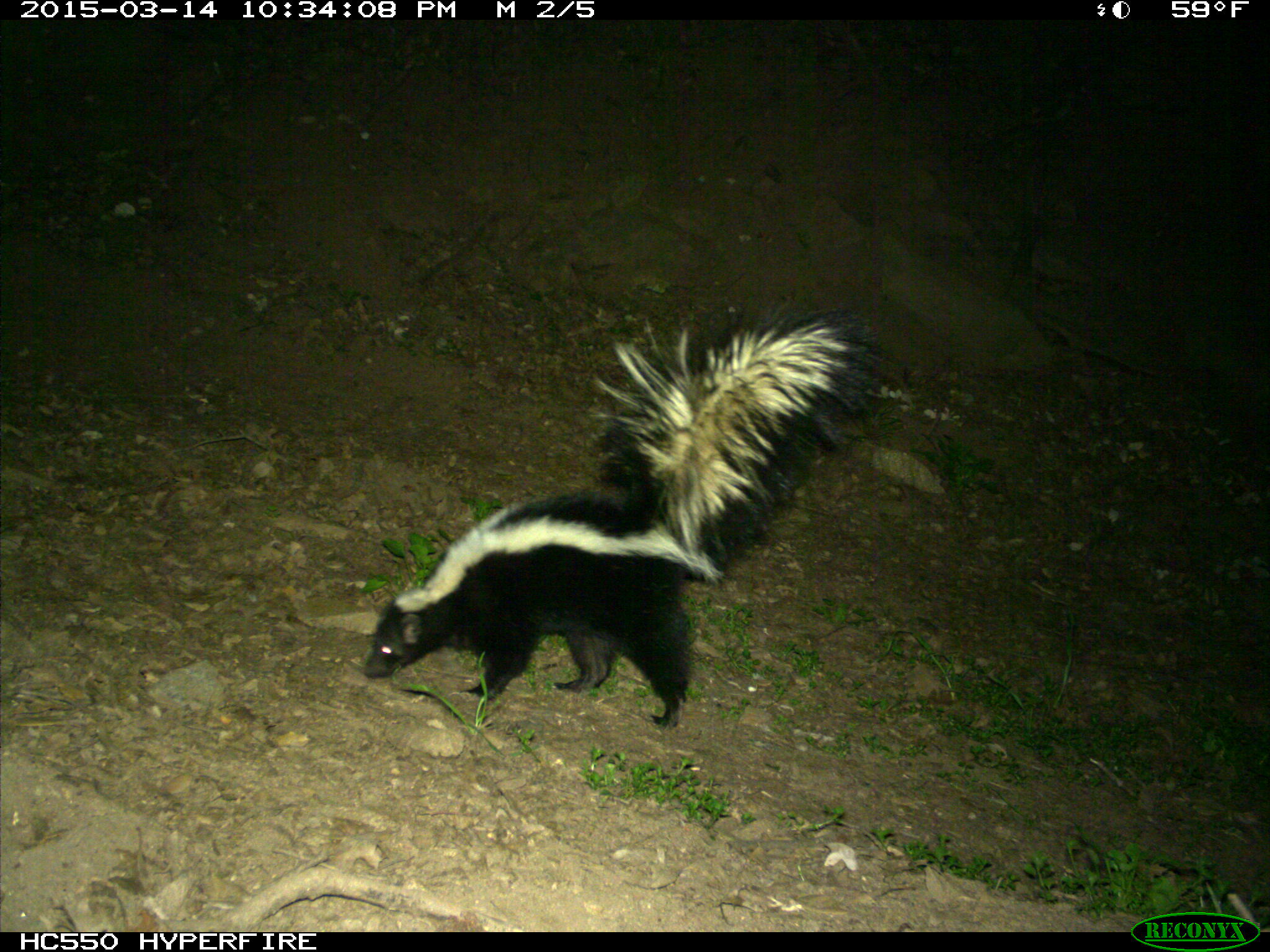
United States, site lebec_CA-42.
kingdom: Animalia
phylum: Chordata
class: Mammalia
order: Carnivora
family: Mephitidae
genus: Mephitis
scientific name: Mephitis mephitis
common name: striped skunk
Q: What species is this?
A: Mephitis mephitis (striped skunk).